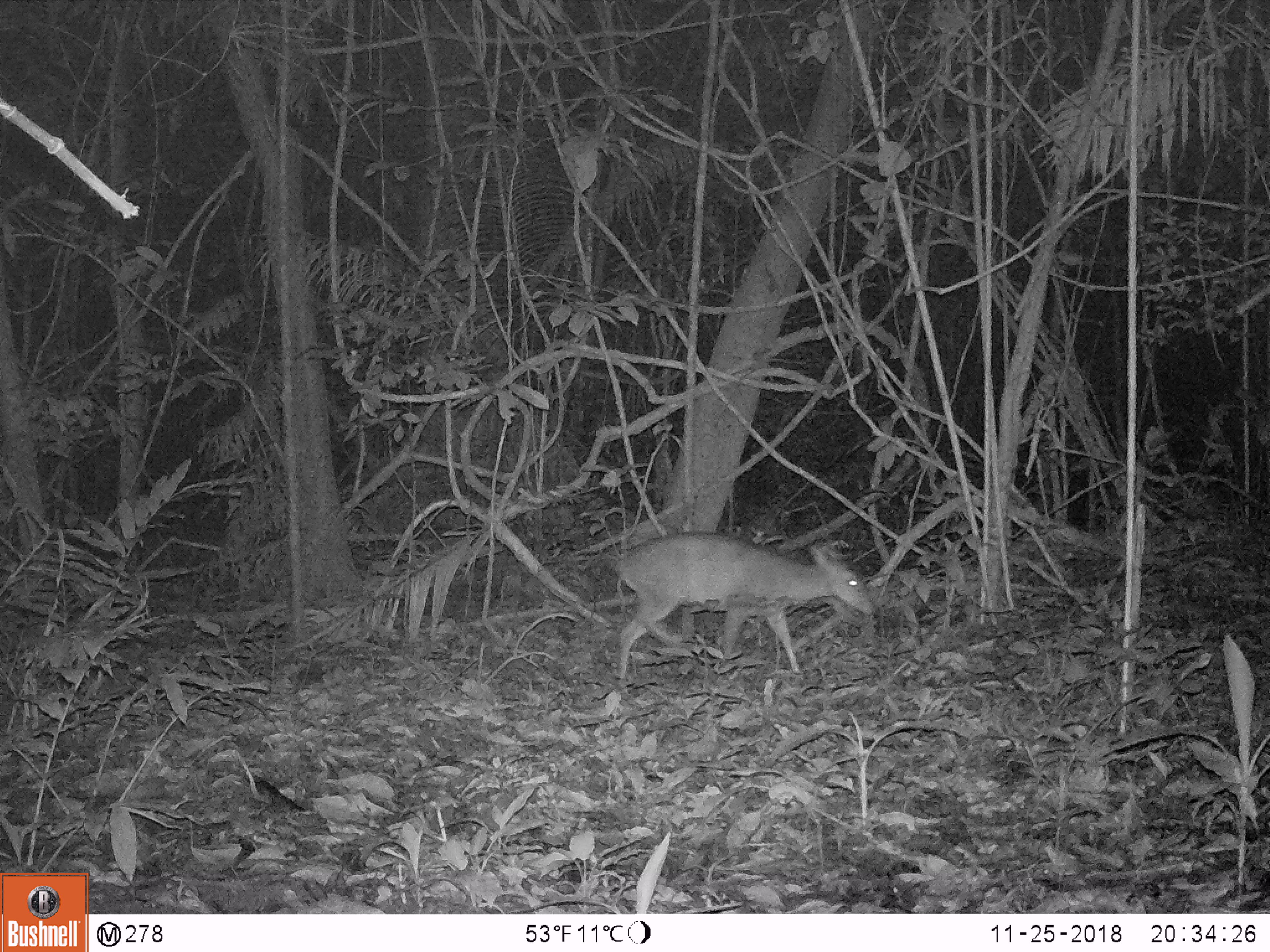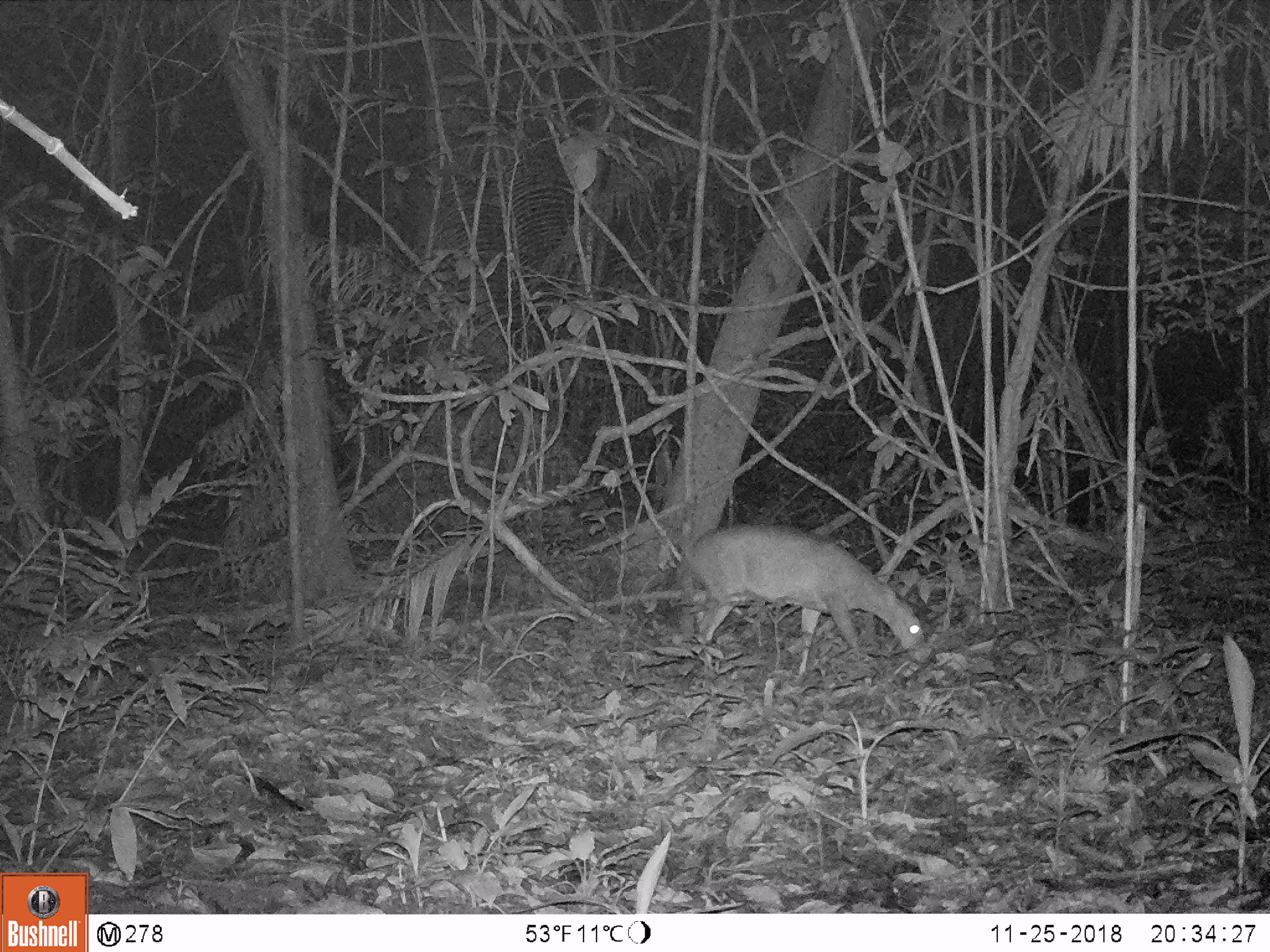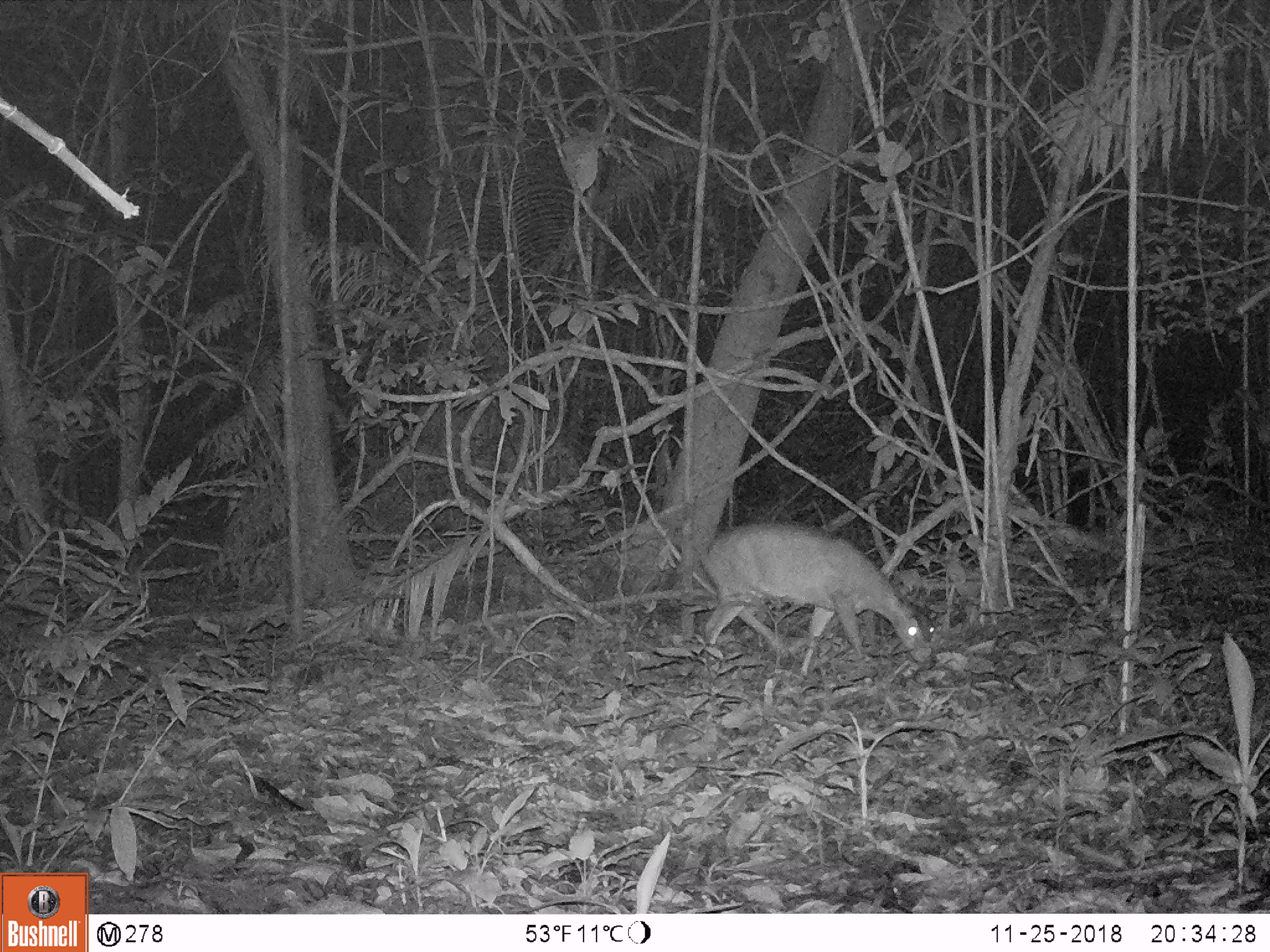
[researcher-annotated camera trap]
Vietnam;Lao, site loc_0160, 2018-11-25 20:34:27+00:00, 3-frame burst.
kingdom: Animalia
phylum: Chordata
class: Mammalia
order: Artiodactyla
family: Cervidae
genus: Muntiacus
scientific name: Muntiacus vuquangensis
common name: large-antlered muntjac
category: large antlered muntjac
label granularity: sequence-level